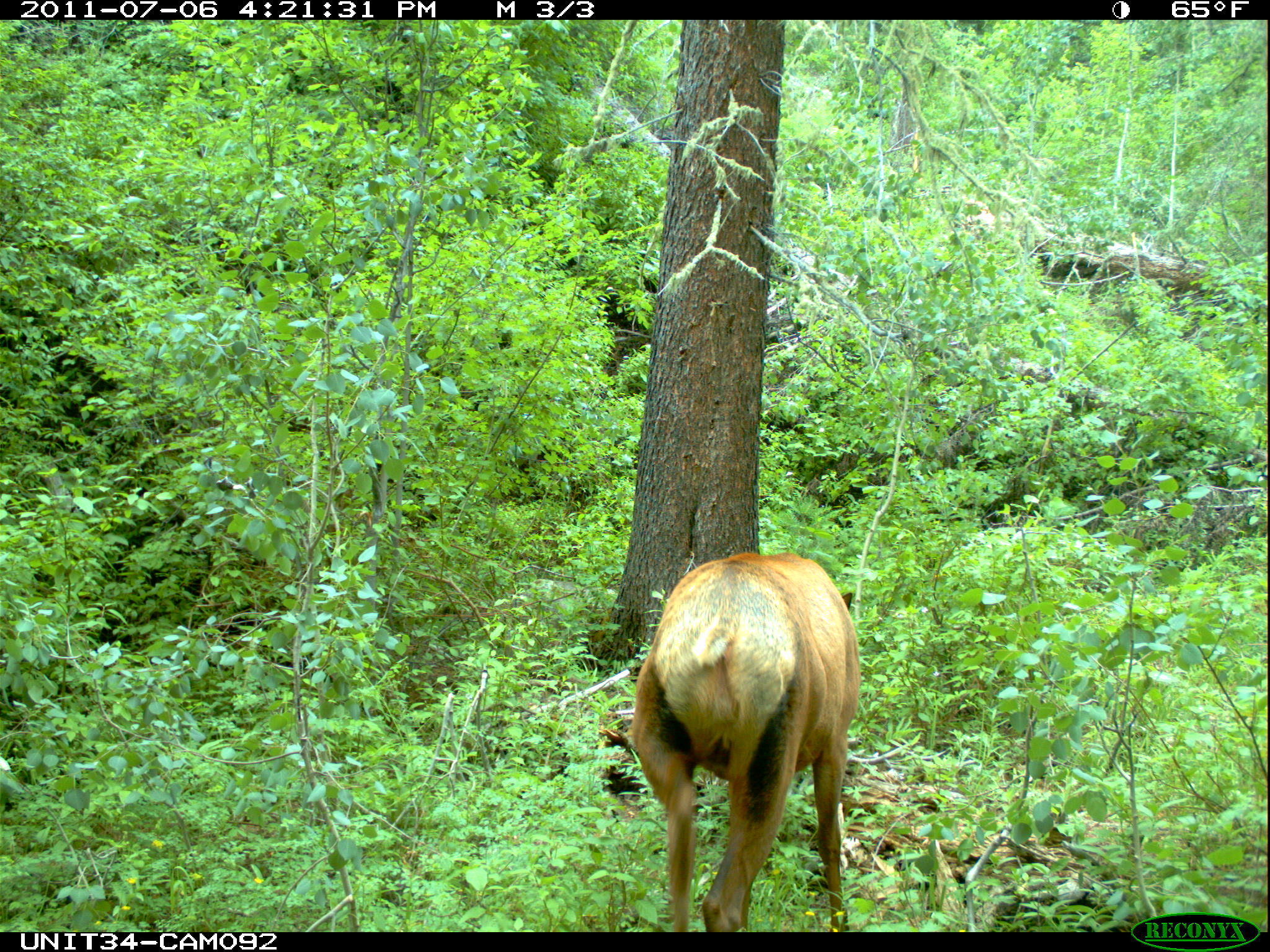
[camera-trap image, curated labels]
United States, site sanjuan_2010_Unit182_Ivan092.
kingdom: Animalia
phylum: Chordata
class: Mammalia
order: Artiodactyla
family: Cervidae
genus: Cervus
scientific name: Cervus elaphus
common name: red deer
Cervus elaphus (red deer).